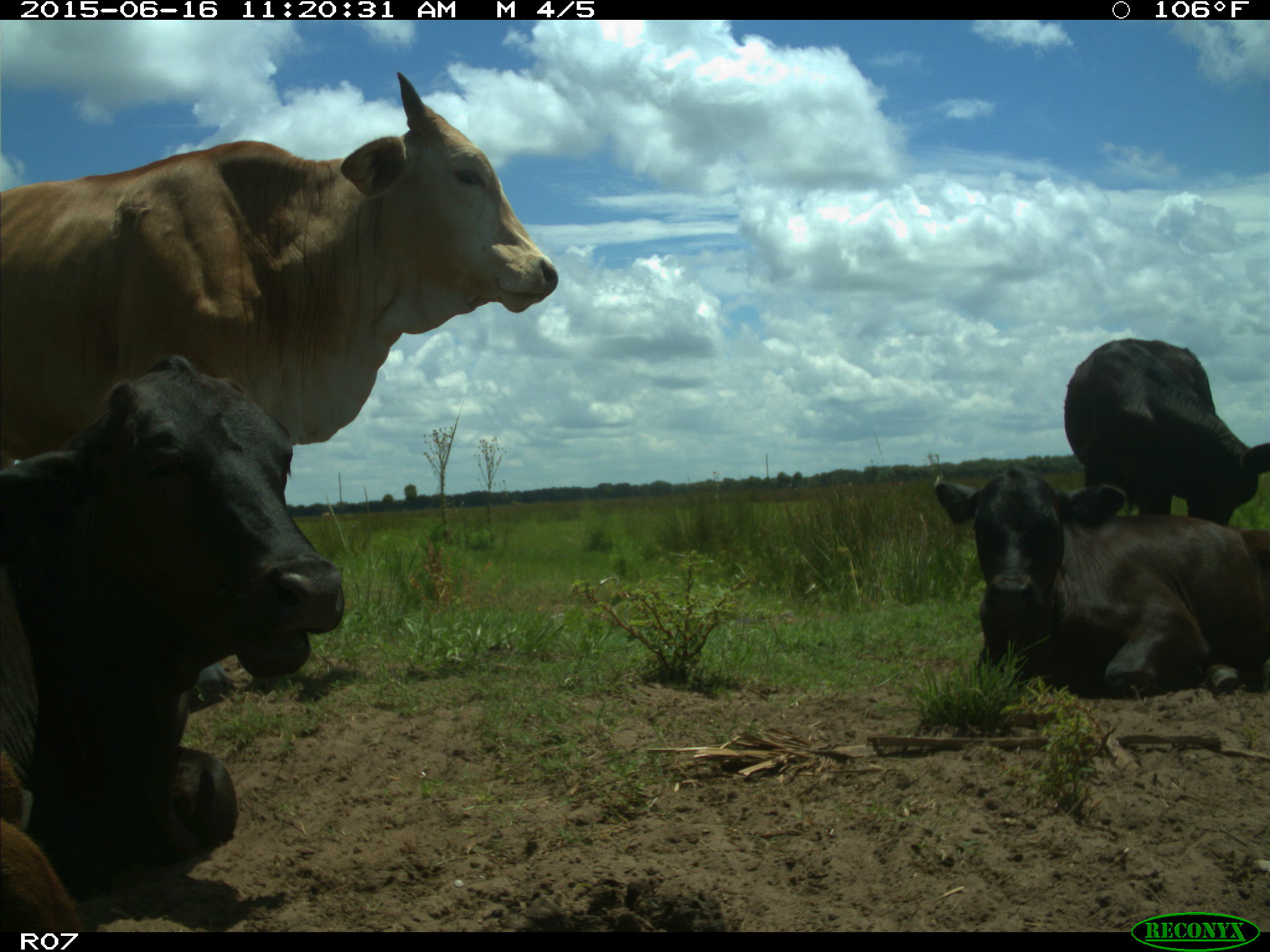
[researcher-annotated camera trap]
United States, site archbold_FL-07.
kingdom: Animalia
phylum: Chordata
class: Mammalia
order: Artiodactyla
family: Bovidae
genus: Bos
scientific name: Bos taurus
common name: domestic cow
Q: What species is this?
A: Bos taurus (domestic cow).